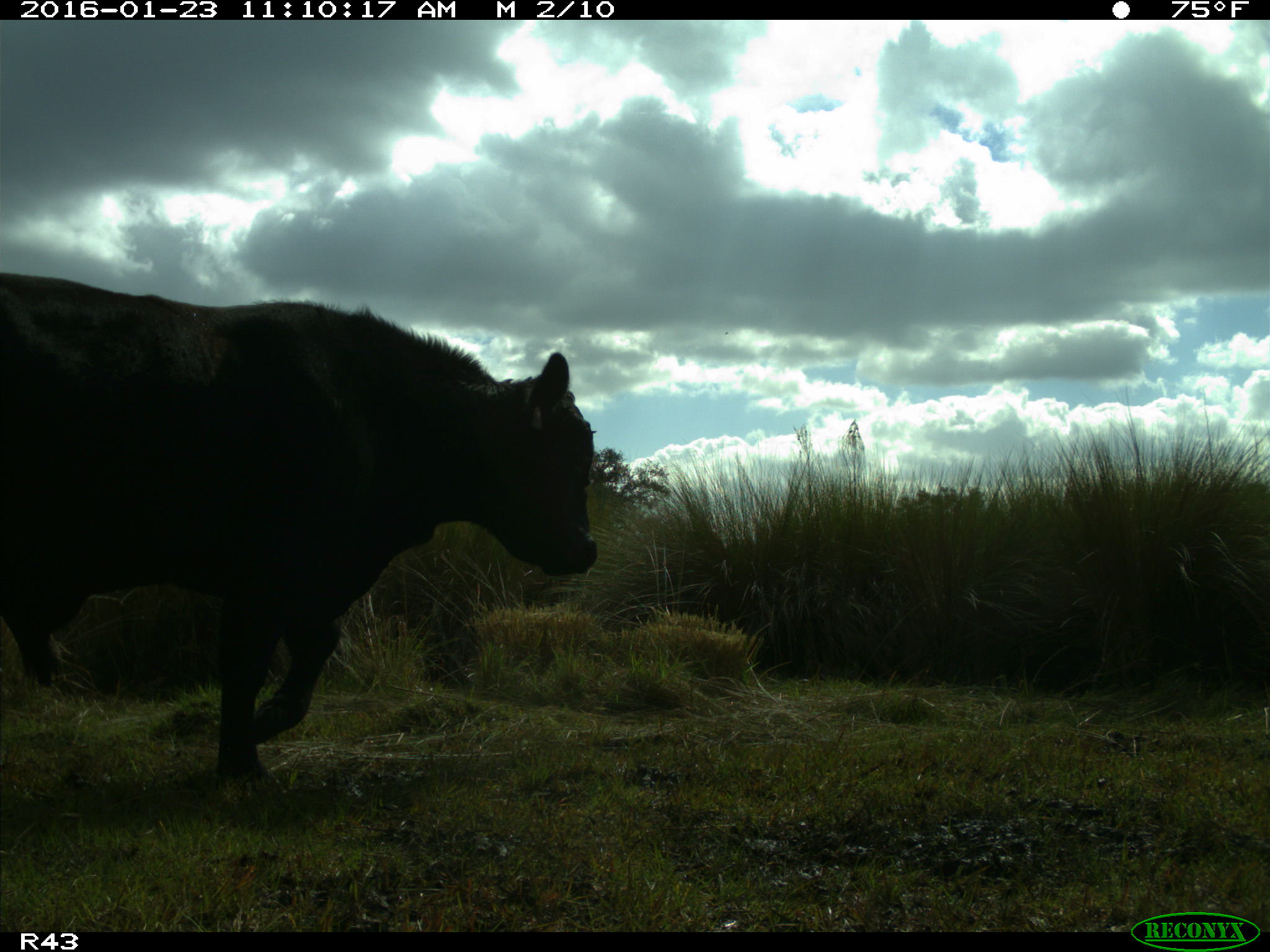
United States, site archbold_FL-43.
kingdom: Animalia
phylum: Chordata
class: Mammalia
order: Artiodactyla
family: Bovidae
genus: Bos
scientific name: Bos taurus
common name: domestic cow